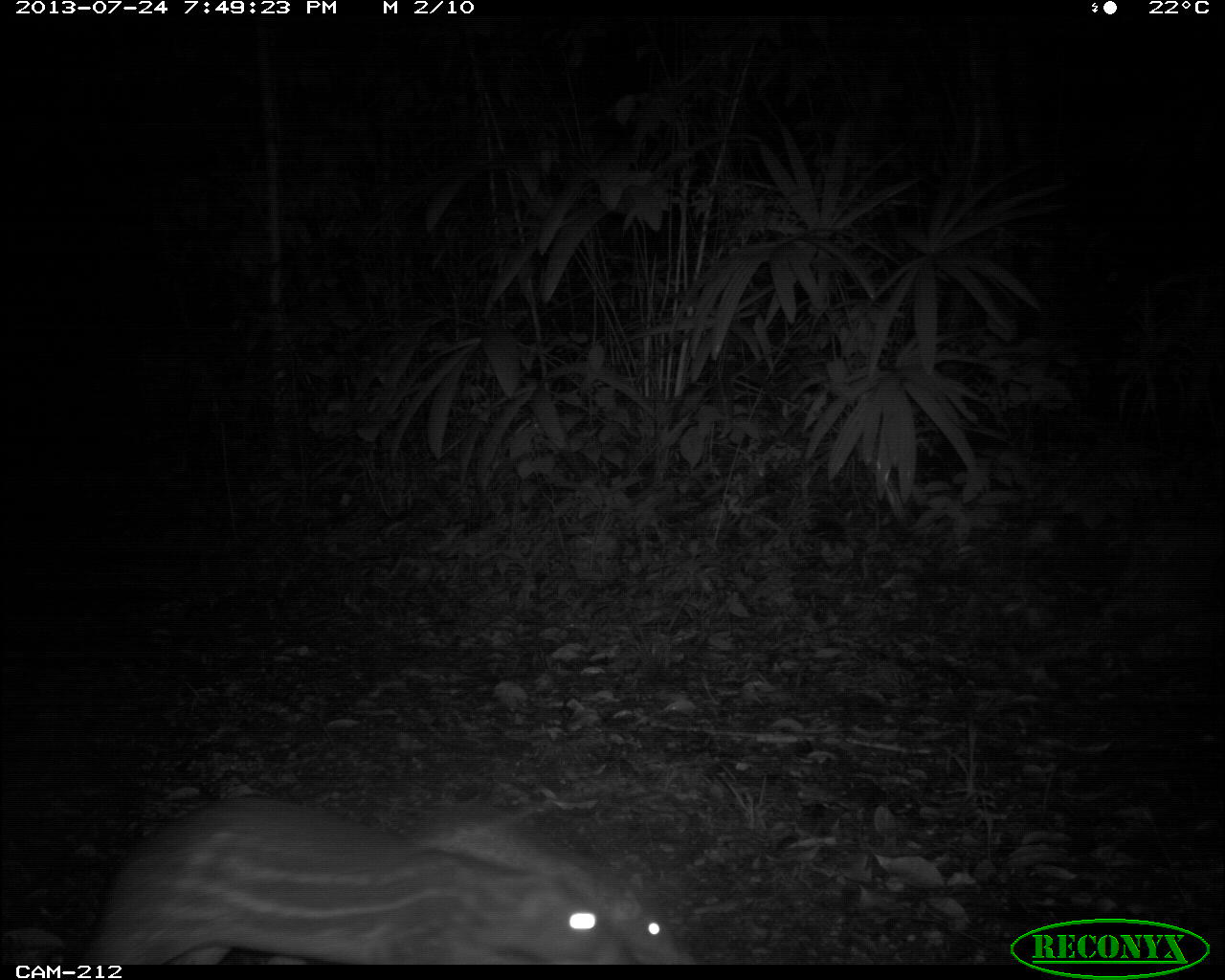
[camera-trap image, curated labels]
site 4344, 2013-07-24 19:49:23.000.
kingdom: Animalia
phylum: Chordata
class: Mammalia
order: Rodentia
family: Cuniculidae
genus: Cuniculus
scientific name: Cuniculus paca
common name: lowland paca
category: agouti paca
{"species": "agouti paca (lowland paca) (Cuniculus paca)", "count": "2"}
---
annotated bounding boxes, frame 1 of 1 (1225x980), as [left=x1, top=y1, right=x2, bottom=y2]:
agouti paca: [left=77, top=794, right=627, bottom=964]; [left=405, top=816, right=695, bottom=964]